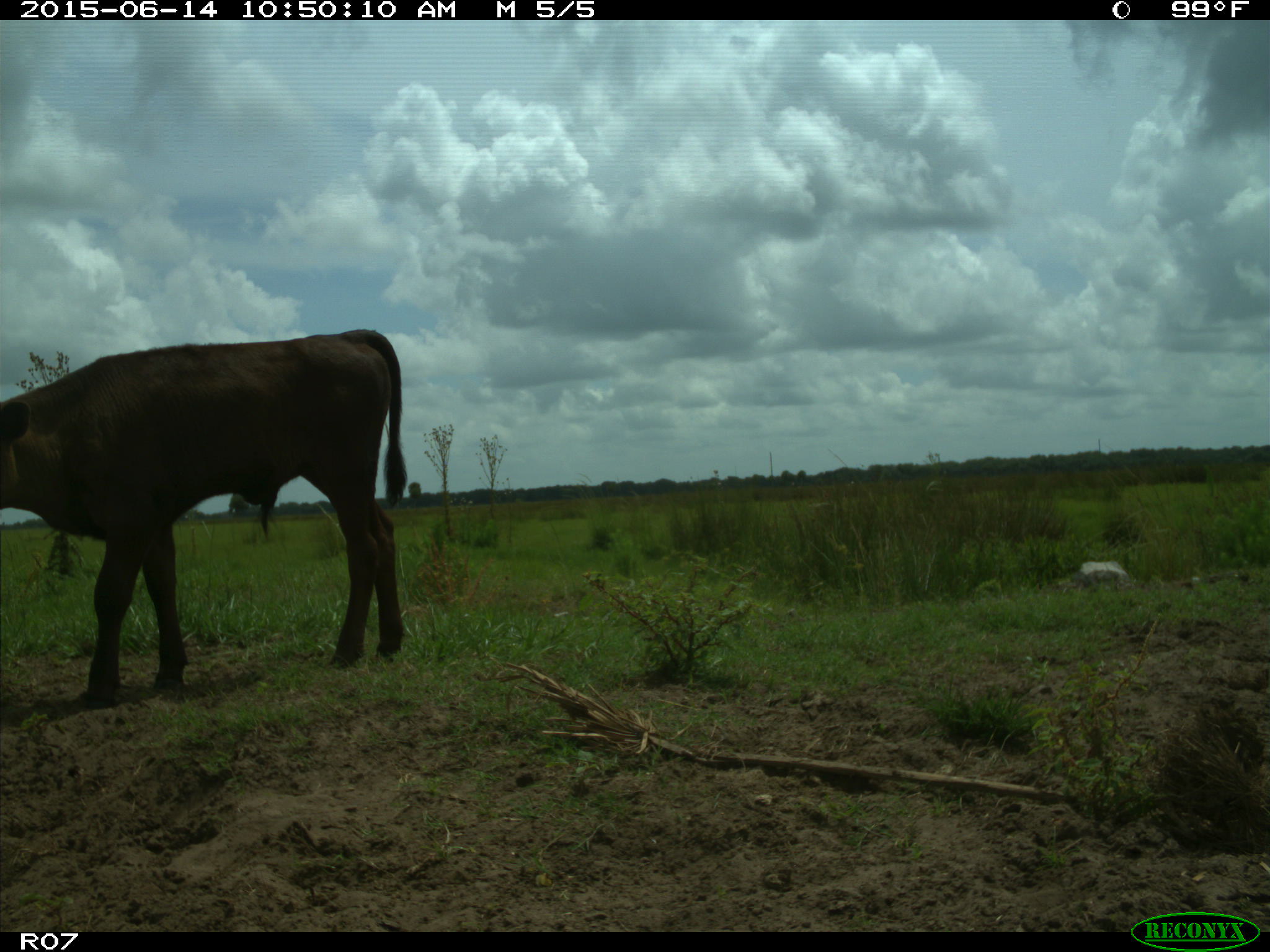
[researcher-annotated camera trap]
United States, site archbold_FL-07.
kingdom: Animalia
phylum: Chordata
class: Mammalia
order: Artiodactyla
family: Bovidae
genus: Bos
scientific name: Bos taurus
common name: domestic cow